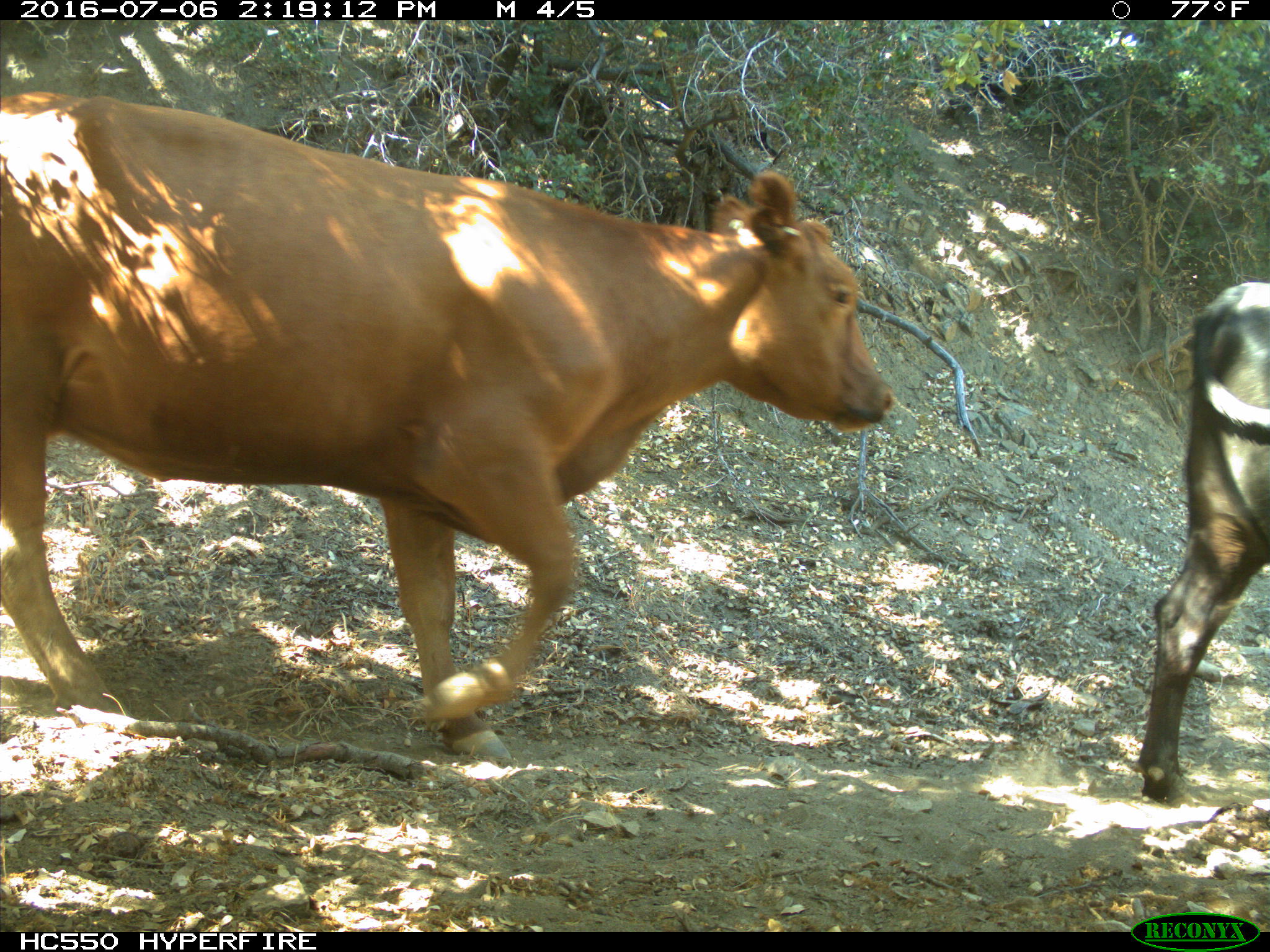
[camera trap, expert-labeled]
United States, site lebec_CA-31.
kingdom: Animalia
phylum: Chordata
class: Mammalia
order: Artiodactyla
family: Bovidae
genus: Bos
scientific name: Bos taurus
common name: domestic cow